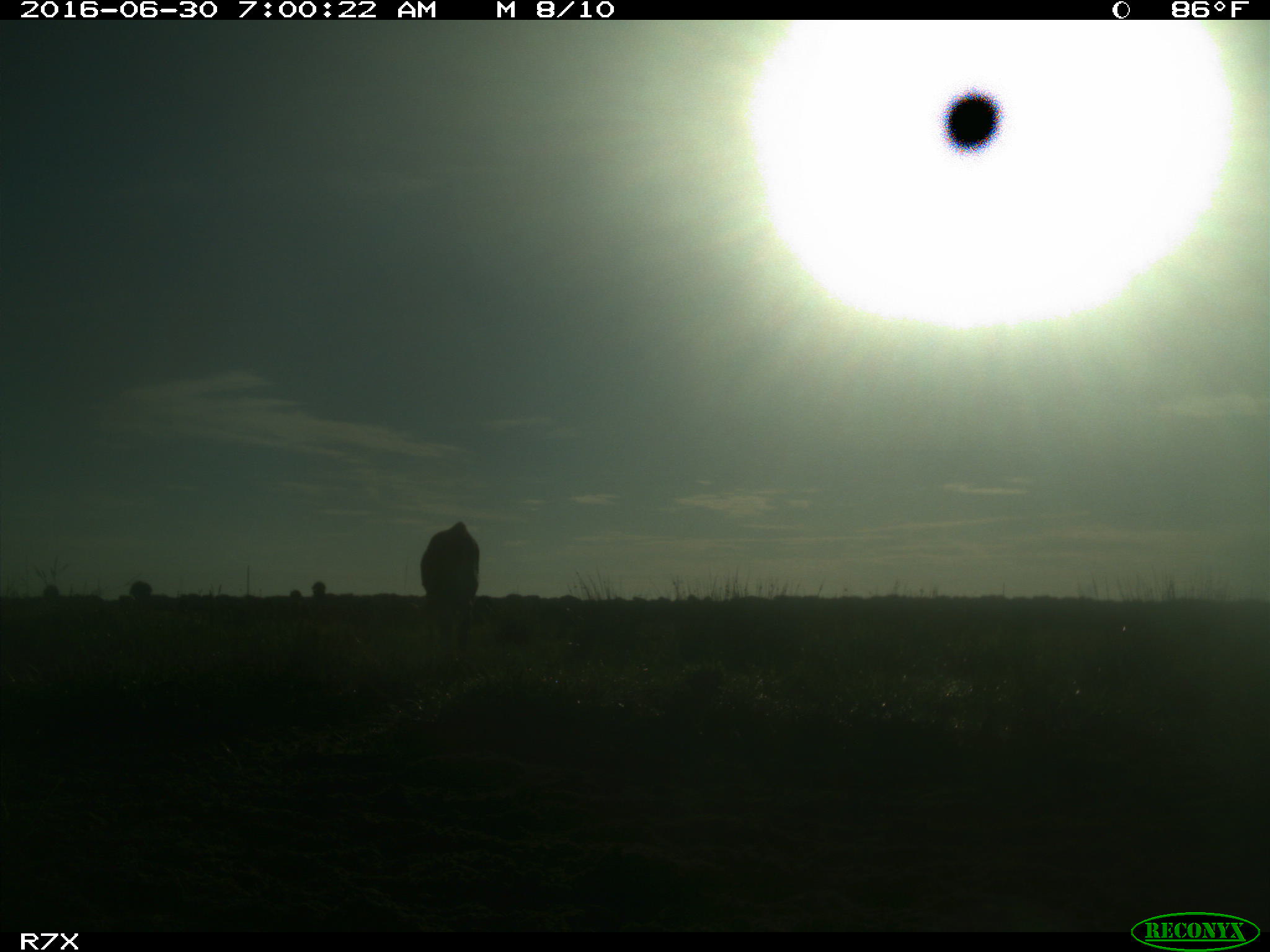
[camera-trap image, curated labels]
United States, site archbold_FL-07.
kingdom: Animalia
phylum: Chordata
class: Mammalia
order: Artiodactyla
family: Bovidae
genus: Bos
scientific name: Bos taurus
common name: domestic cow